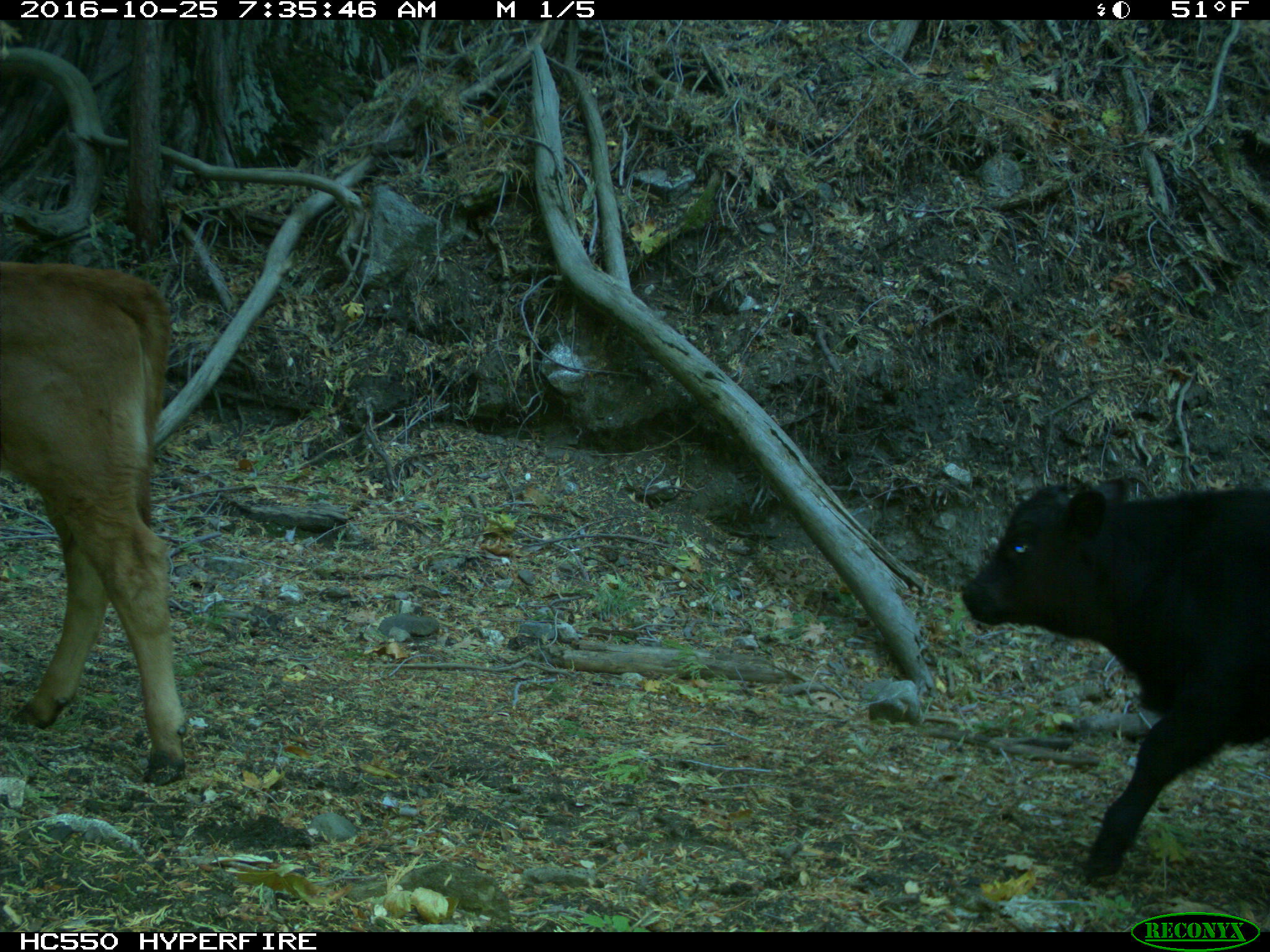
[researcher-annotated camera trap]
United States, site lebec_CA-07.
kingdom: Animalia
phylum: Chordata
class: Mammalia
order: Artiodactyla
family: Bovidae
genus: Bos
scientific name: Bos taurus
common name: domestic cow